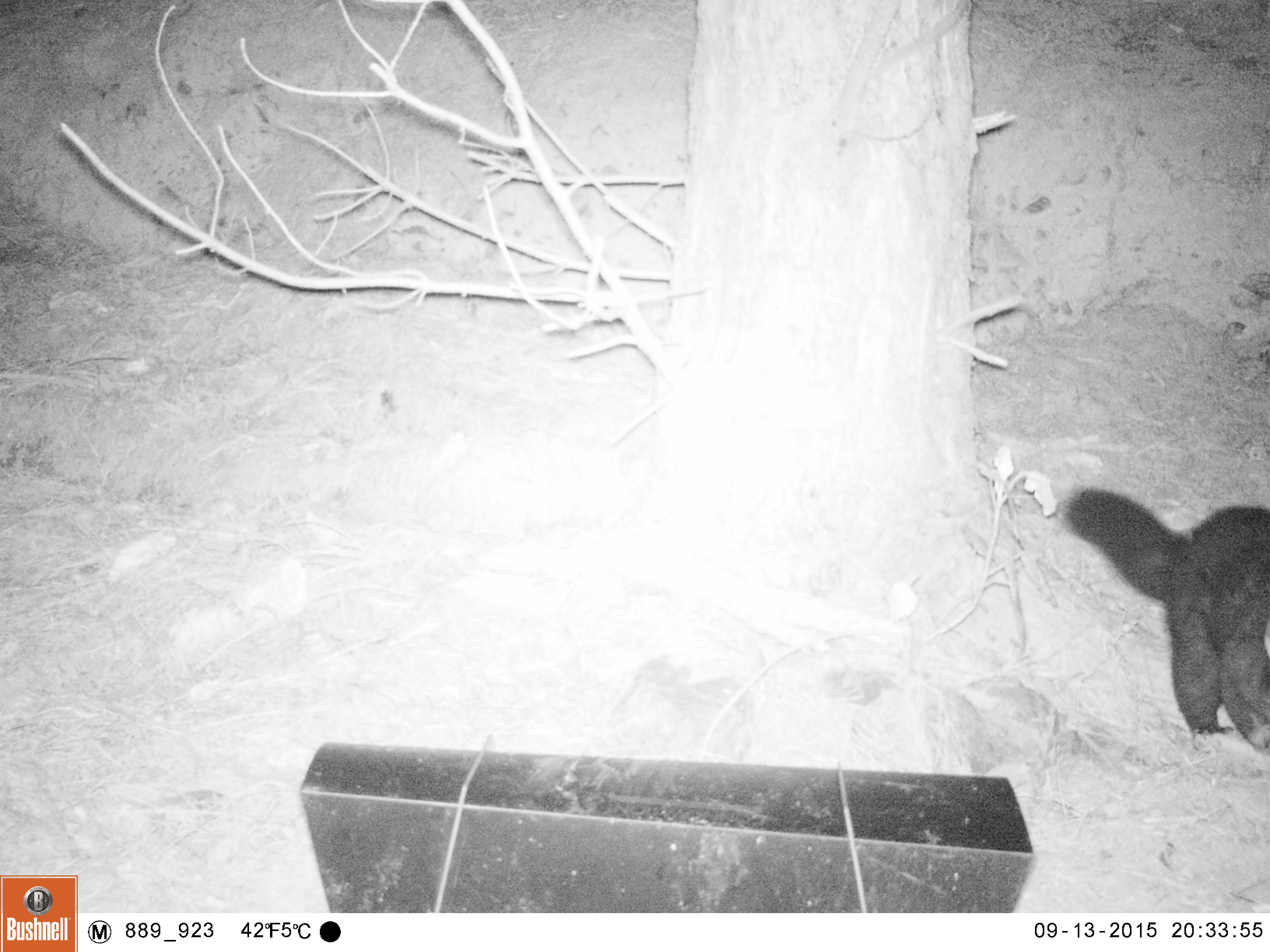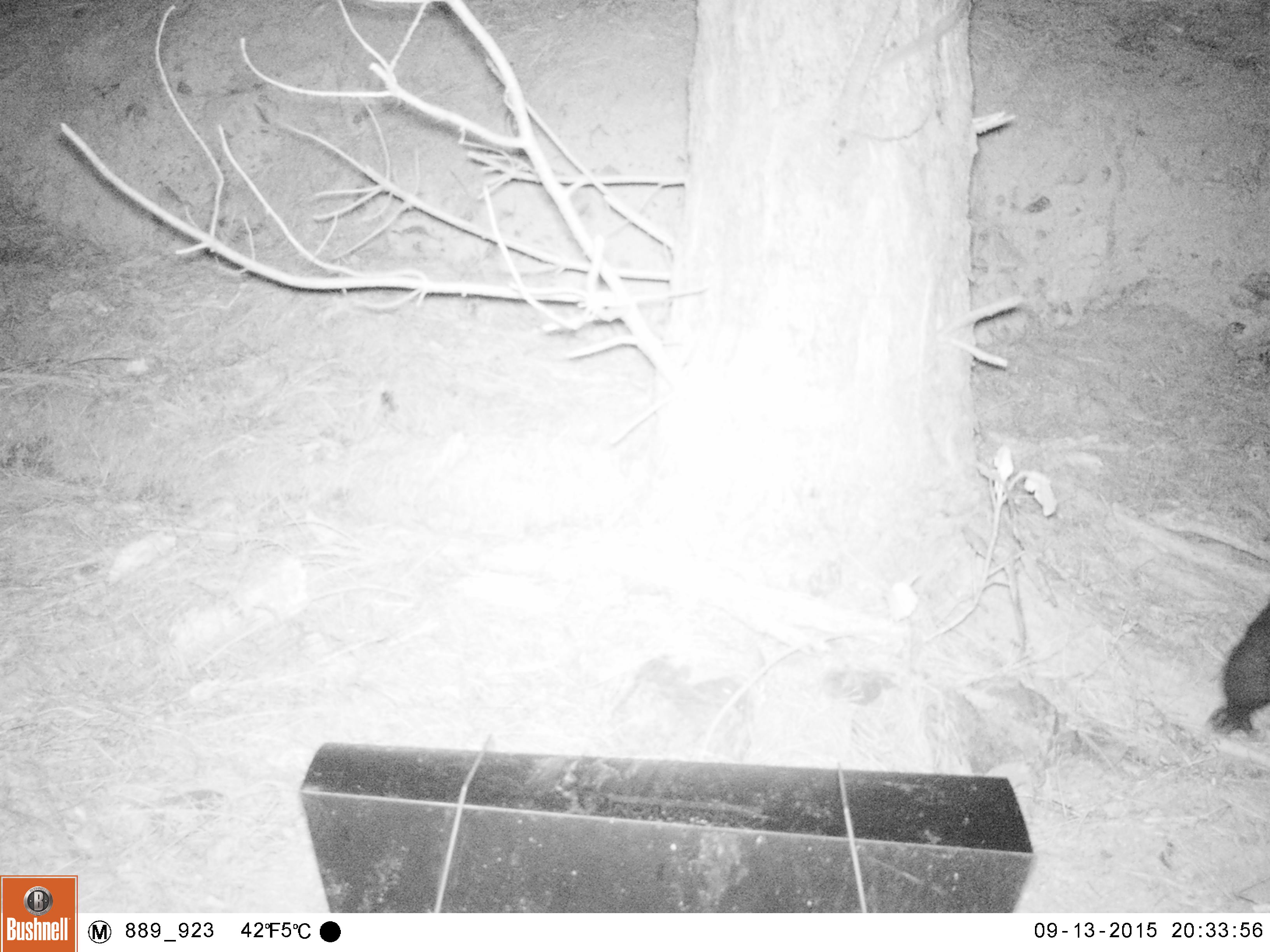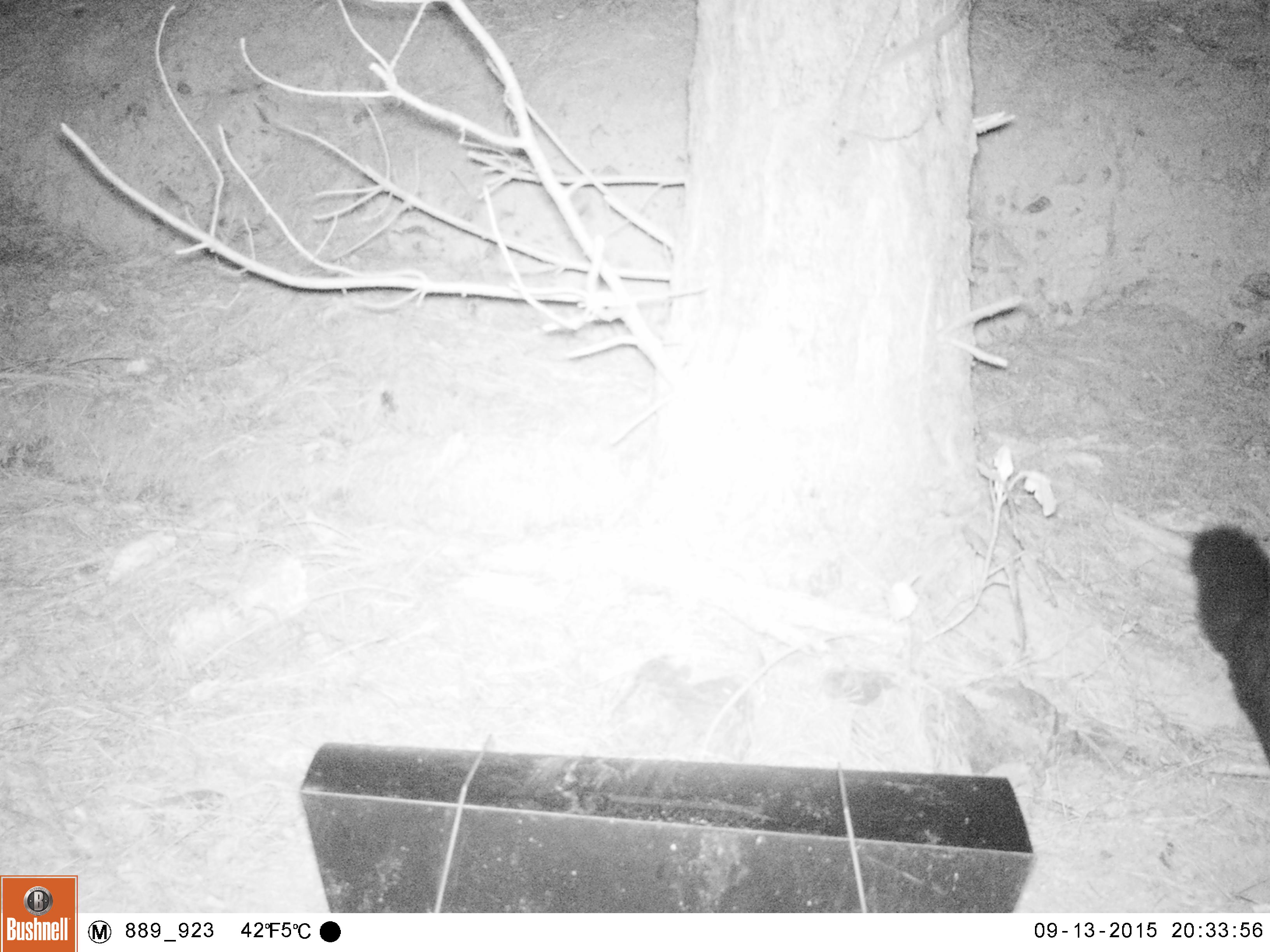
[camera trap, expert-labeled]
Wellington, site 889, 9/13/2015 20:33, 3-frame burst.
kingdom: Animalia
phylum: Chordata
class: Mammalia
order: Carnivora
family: Felidae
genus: Felis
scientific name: Felis catus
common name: cat